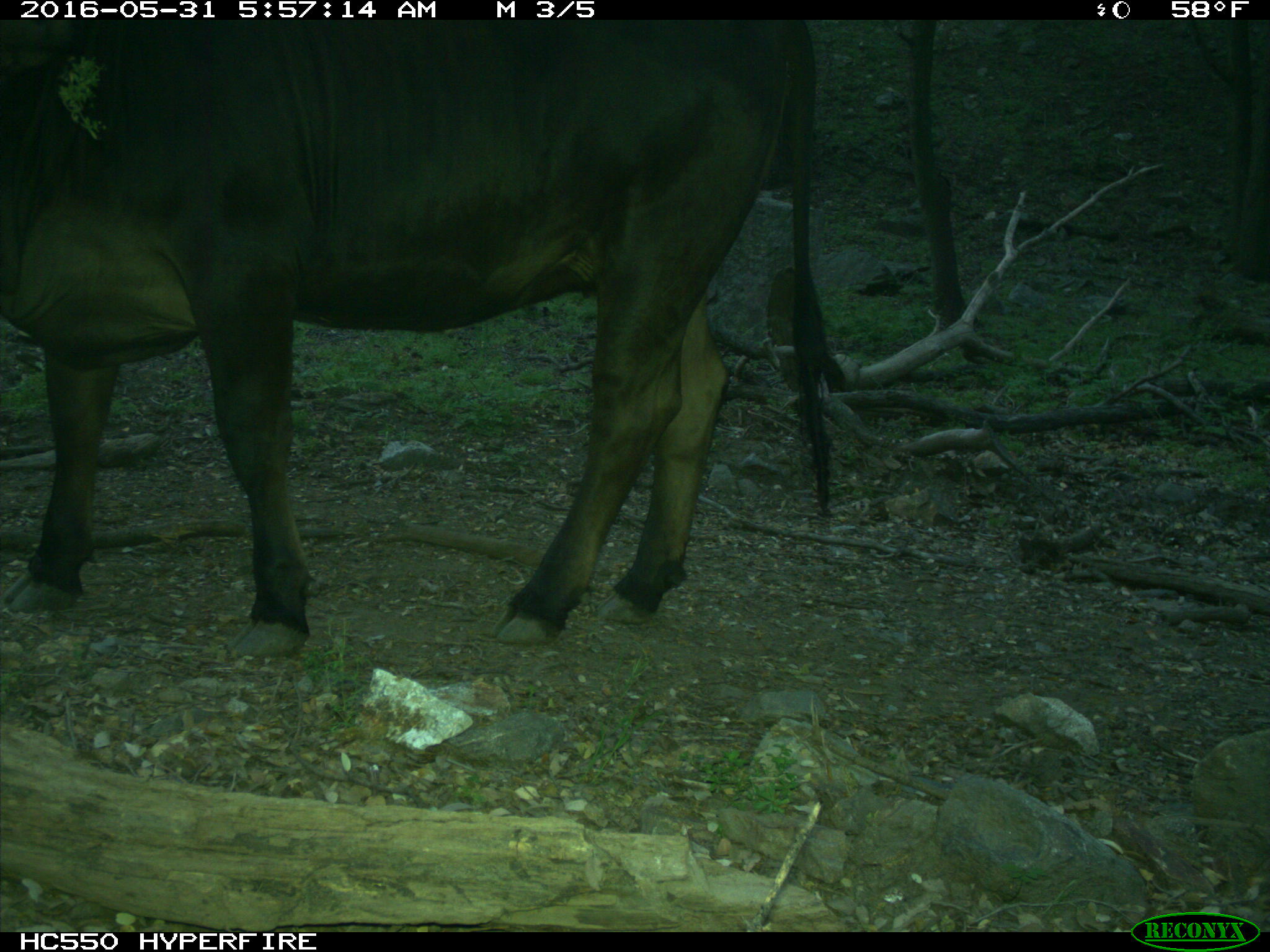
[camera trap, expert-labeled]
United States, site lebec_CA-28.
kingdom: Animalia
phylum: Chordata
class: Mammalia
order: Artiodactyla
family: Bovidae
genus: Bos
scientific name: Bos taurus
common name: domestic cow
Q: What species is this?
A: Bos taurus (domestic cow).